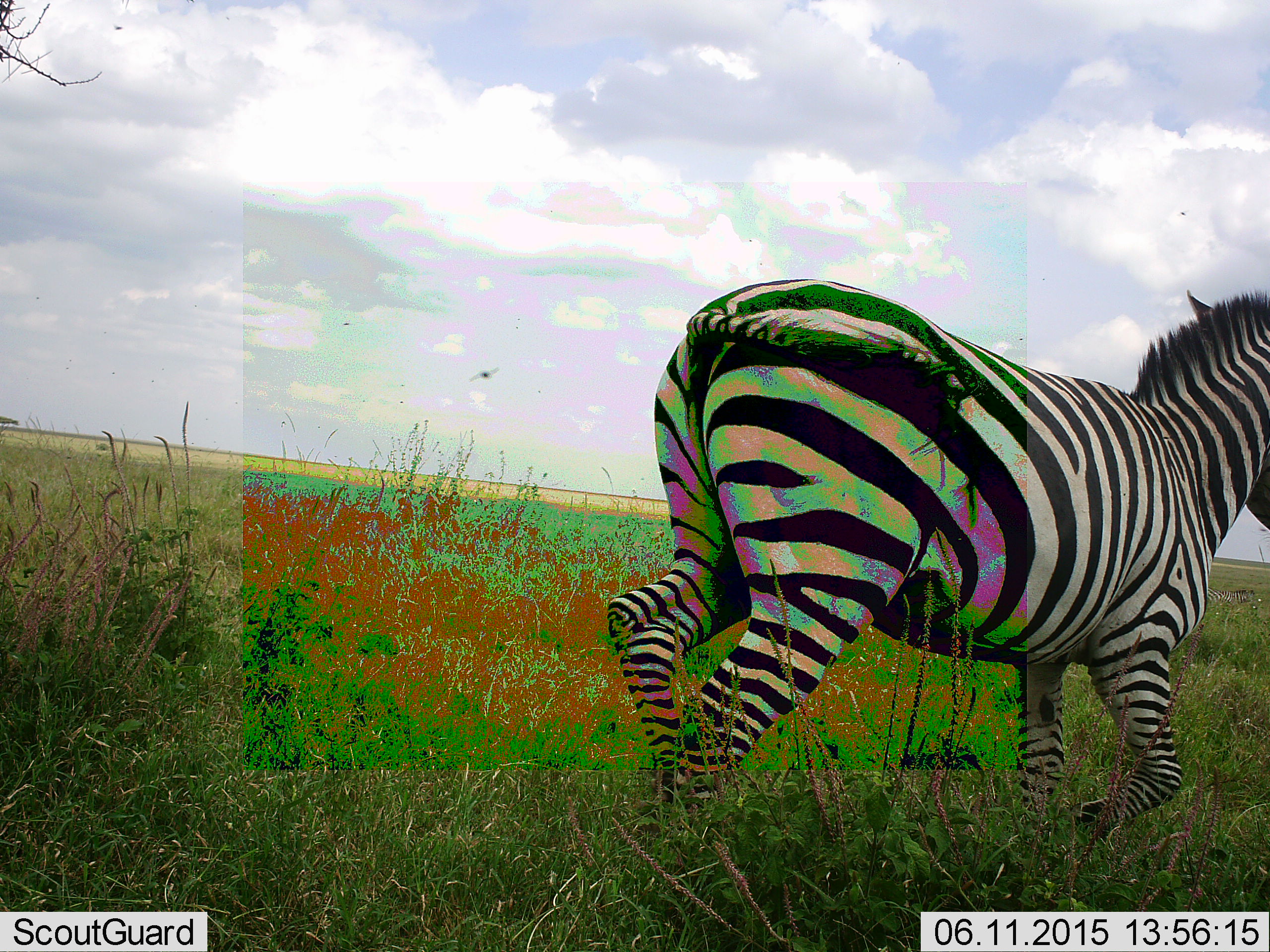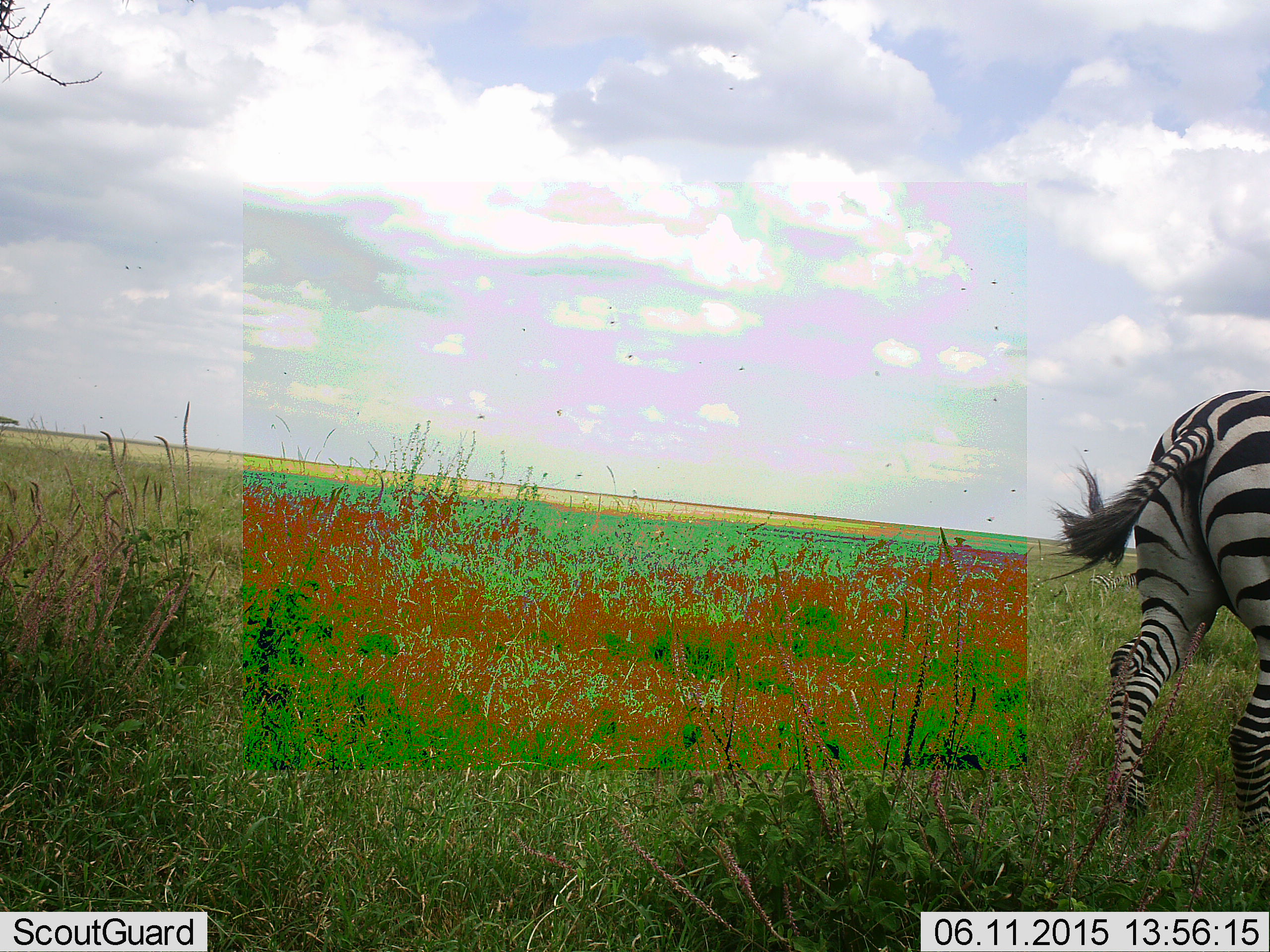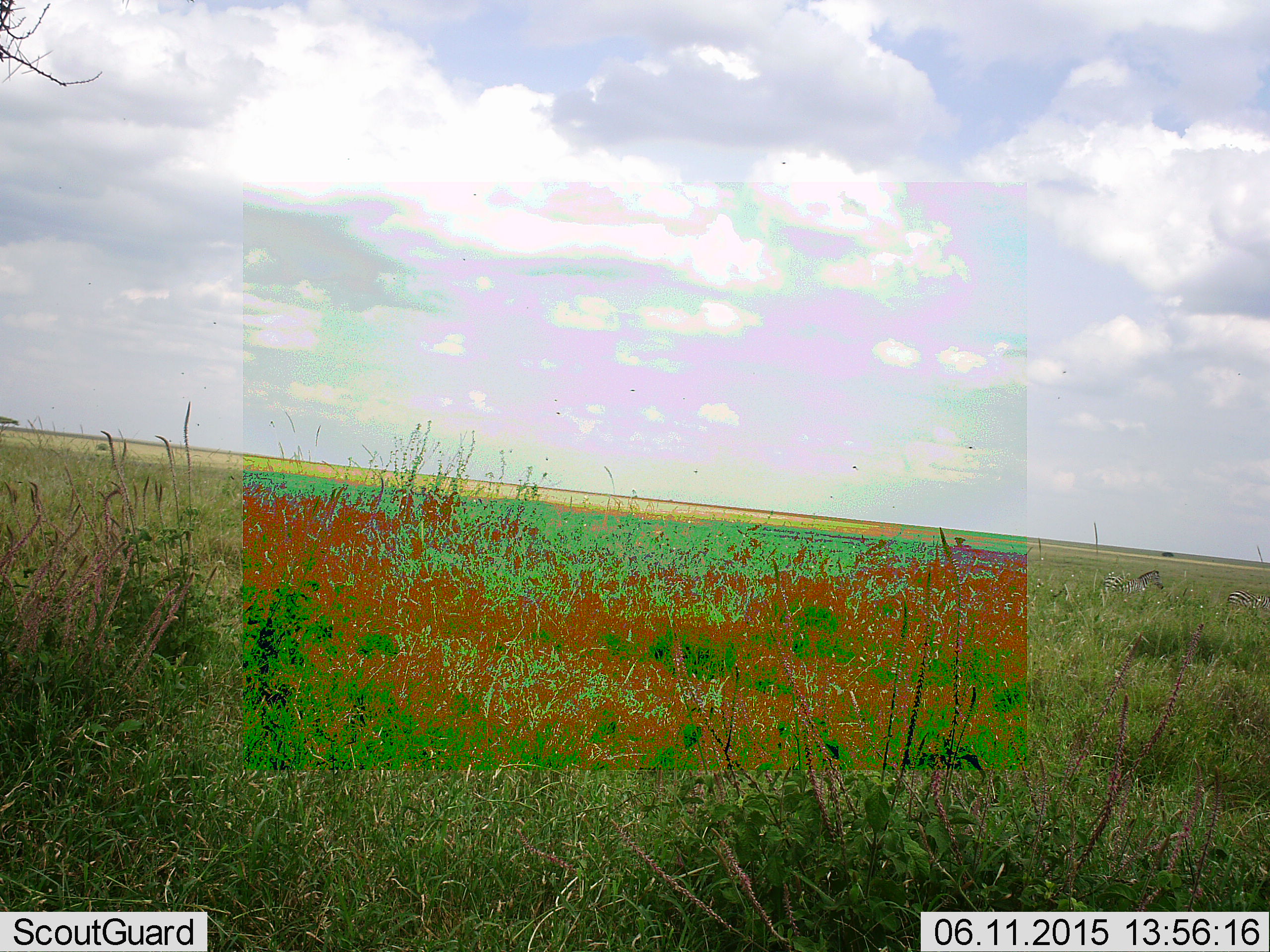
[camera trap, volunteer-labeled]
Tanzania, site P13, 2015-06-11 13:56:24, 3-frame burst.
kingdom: Animalia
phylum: Chordata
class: Mammalia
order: Perissodactyla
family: Equidae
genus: Equus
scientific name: Equus quagga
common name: plains zebra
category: zebra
Zebra (plains zebra) (Equus quagga), count 1. Behavior (volunteer vote fractions): standing 18%, resting 0%, moving 91%, interacting 0%. Young present (vote fraction): 0%. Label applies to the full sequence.